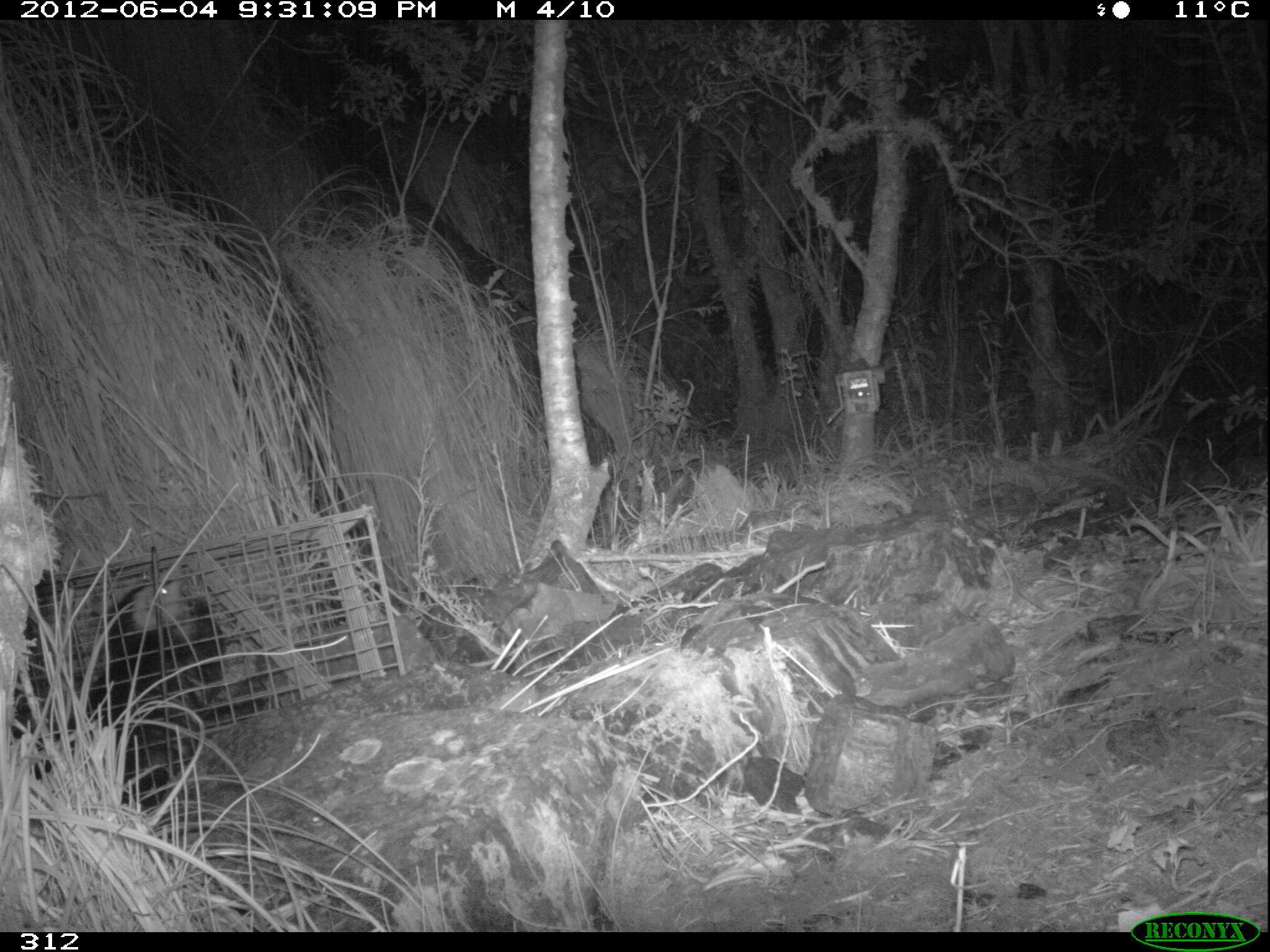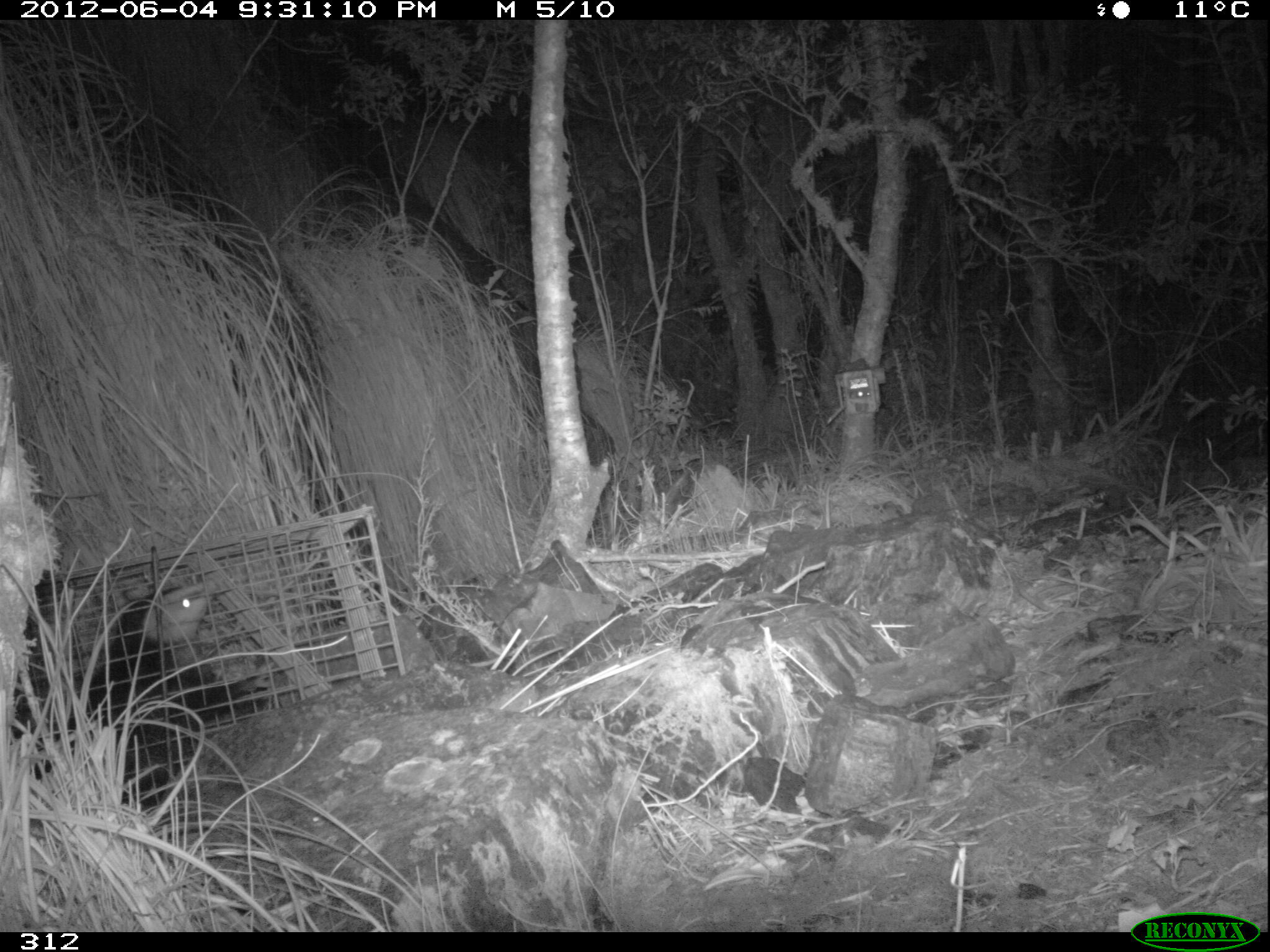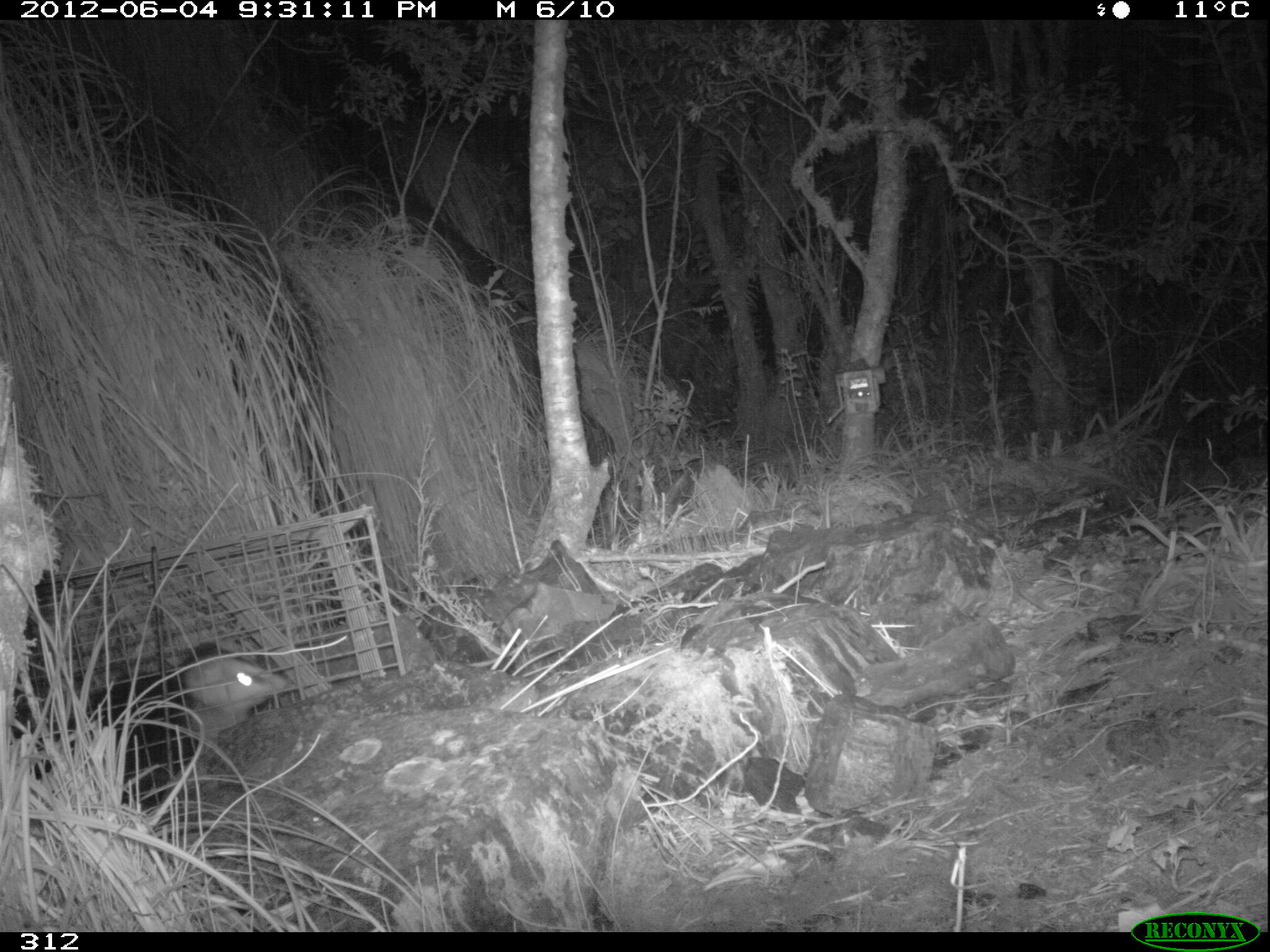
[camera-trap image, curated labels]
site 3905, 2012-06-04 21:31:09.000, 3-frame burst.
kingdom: Animalia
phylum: Chordata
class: Mammalia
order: Didelphimorphia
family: Didelphidae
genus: Didelphis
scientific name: Didelphis pernigra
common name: andean white-eared opossum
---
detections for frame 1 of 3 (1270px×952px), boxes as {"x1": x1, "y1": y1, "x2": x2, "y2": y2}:
didelphis pernigra: {"x1": 70, "y1": 569, "x2": 230, "y2": 806}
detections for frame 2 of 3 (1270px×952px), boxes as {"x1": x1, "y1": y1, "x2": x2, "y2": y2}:
didelphis pernigra: {"x1": 90, "y1": 580, "x2": 283, "y2": 808}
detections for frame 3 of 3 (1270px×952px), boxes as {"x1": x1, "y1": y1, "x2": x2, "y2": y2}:
didelphis pernigra: {"x1": 85, "y1": 647, "x2": 303, "y2": 818}